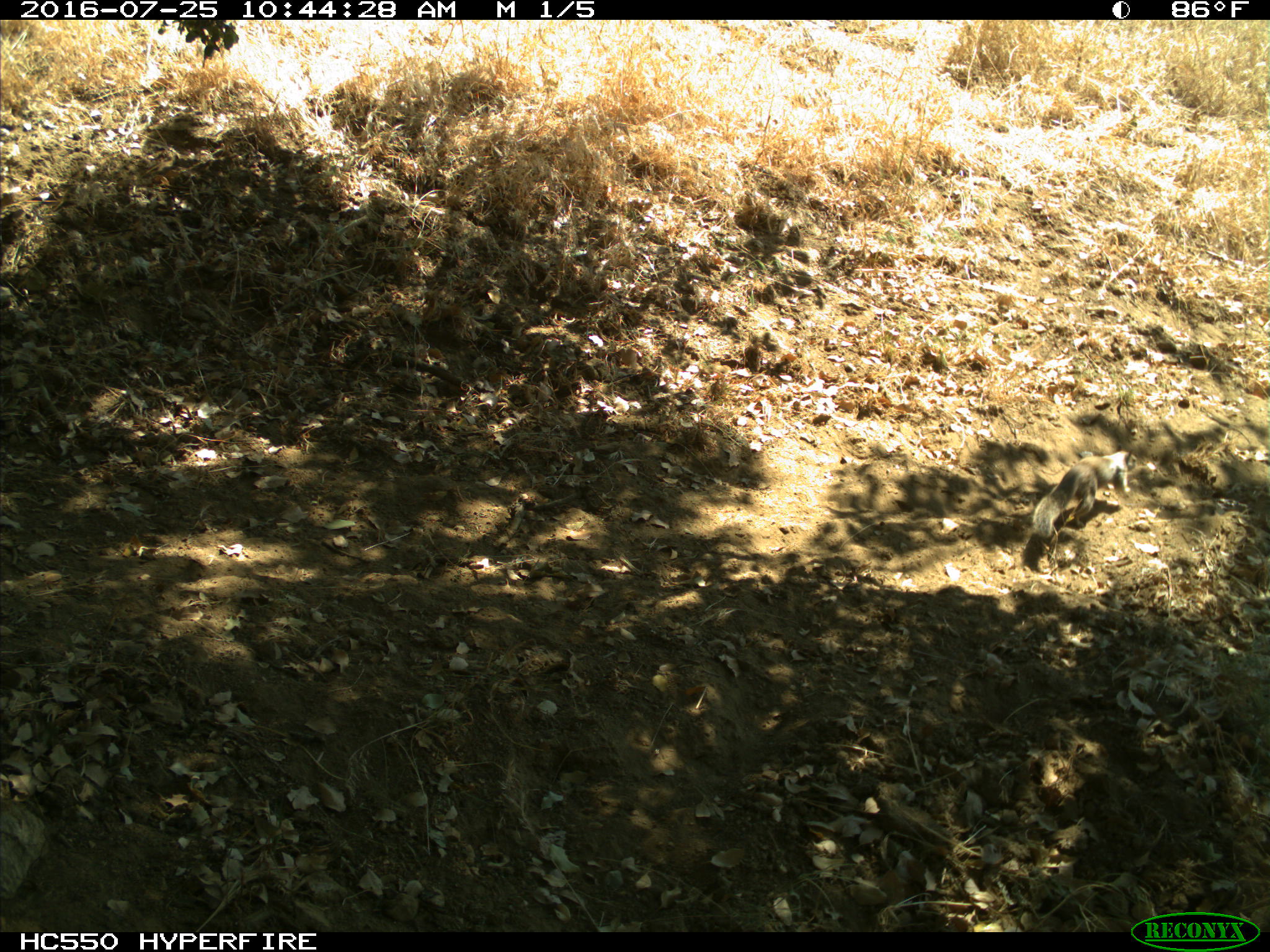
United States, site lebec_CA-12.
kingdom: Animalia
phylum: Chordata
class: Mammalia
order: Rodentia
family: Sciuridae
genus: Otospermophilus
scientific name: Otospermophilus beecheyi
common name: california ground squirrel